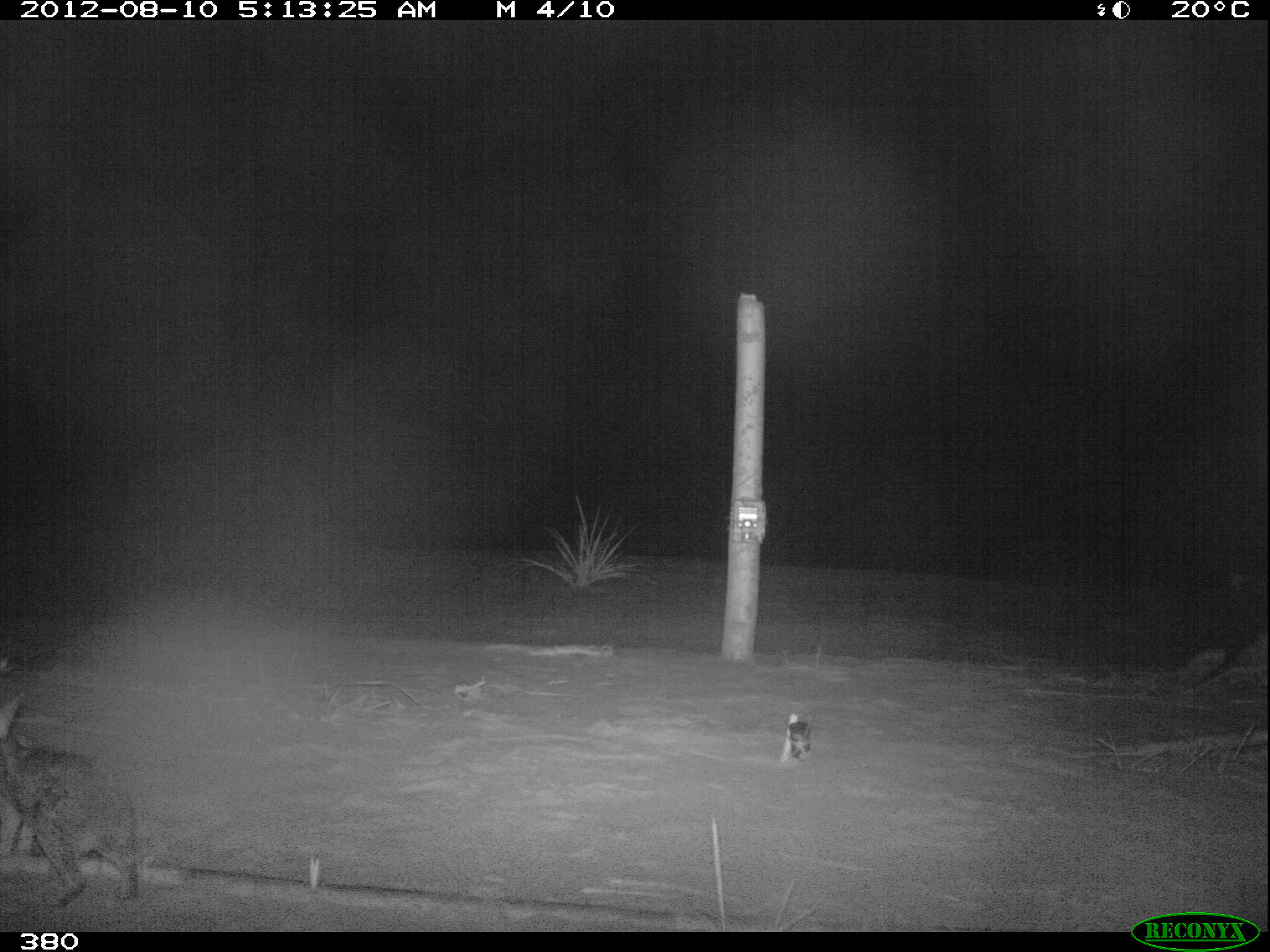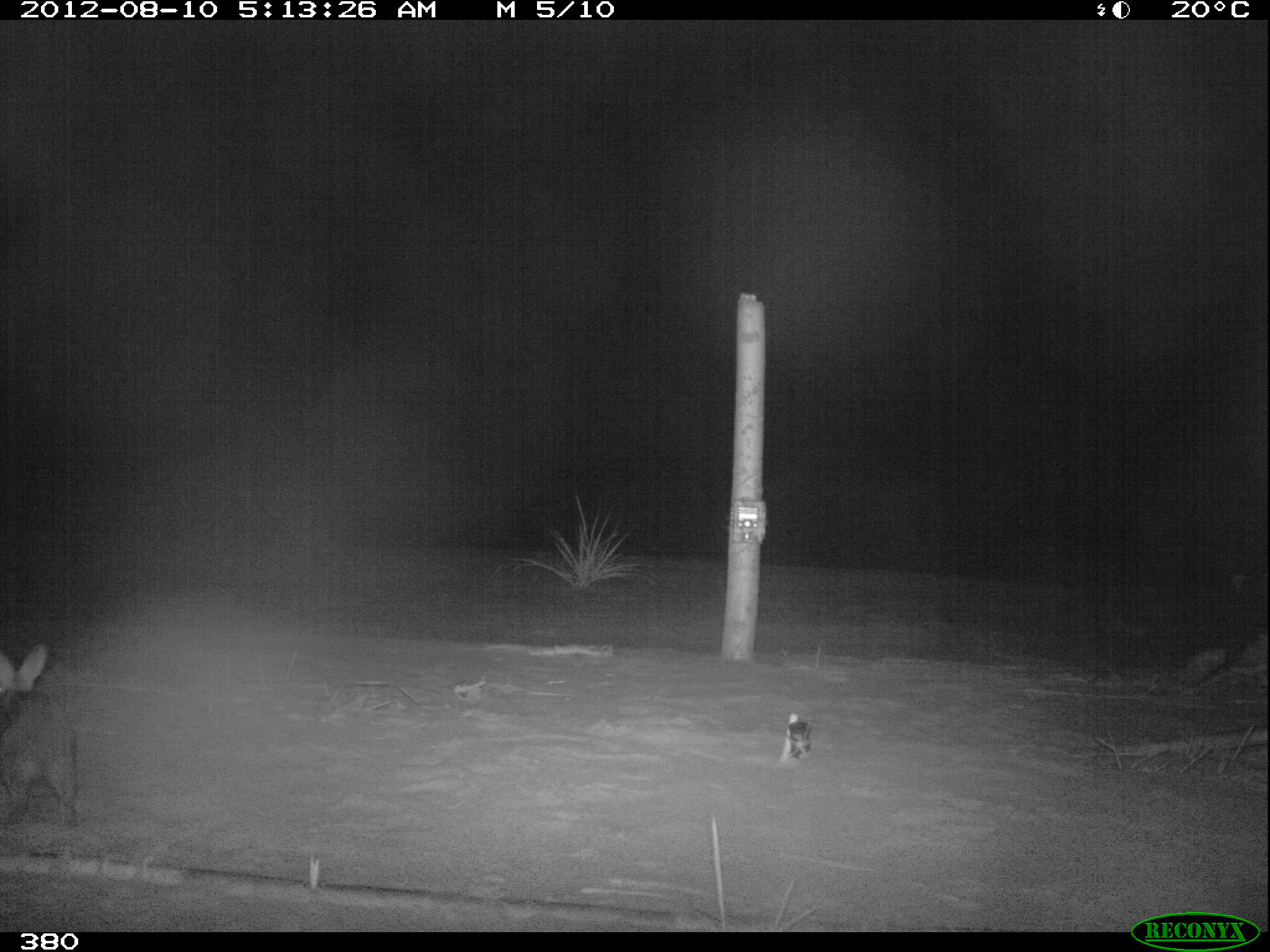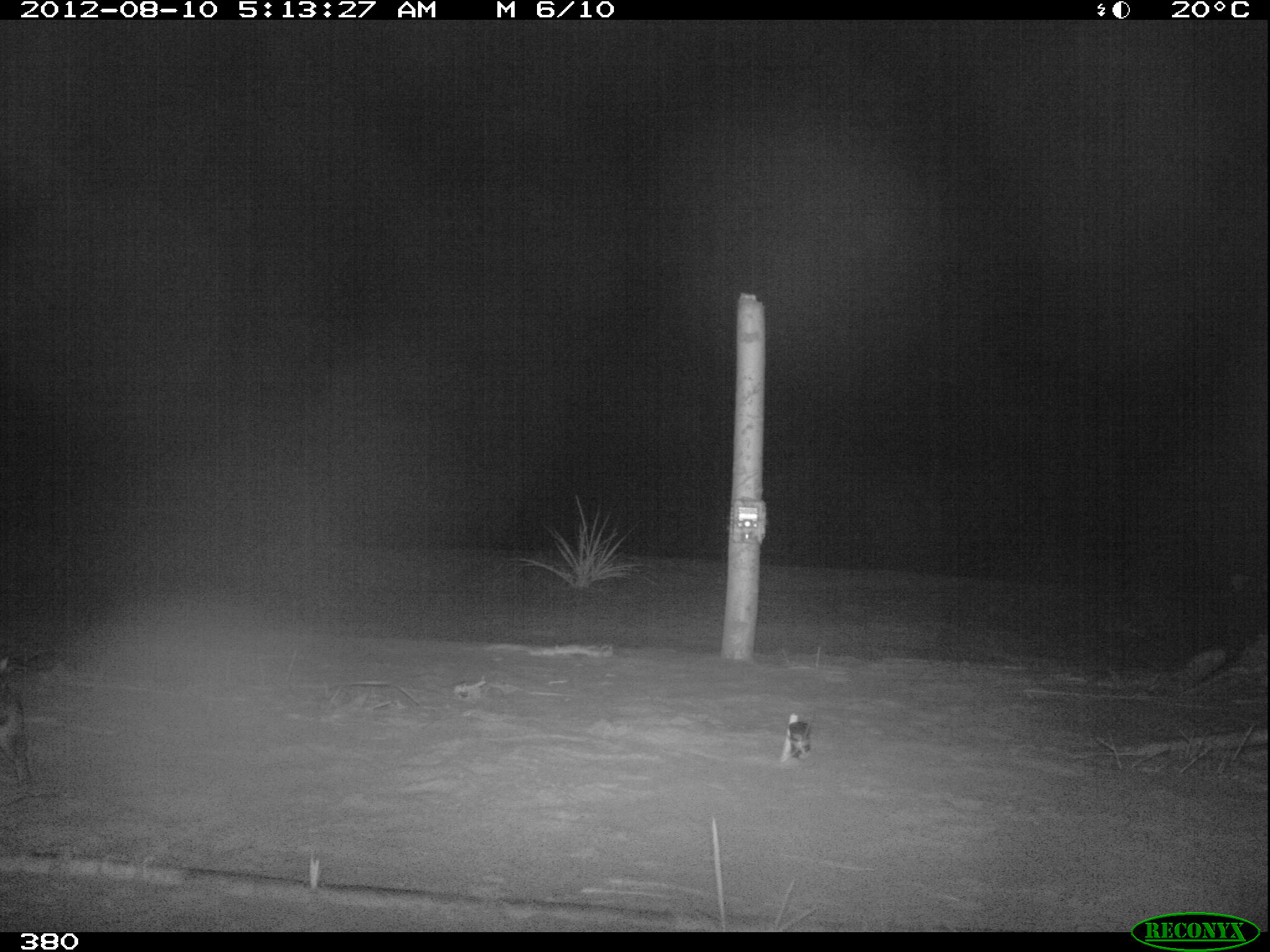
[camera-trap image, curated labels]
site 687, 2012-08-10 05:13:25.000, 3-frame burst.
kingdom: Animalia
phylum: Chordata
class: Mammalia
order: Lagomorpha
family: Leporidae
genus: Sylvilagus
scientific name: Sylvilagus brasiliensis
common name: tapeti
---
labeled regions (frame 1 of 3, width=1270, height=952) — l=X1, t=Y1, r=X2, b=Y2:
sylvilagus brasiliensis: l=0, t=690, r=139, b=906